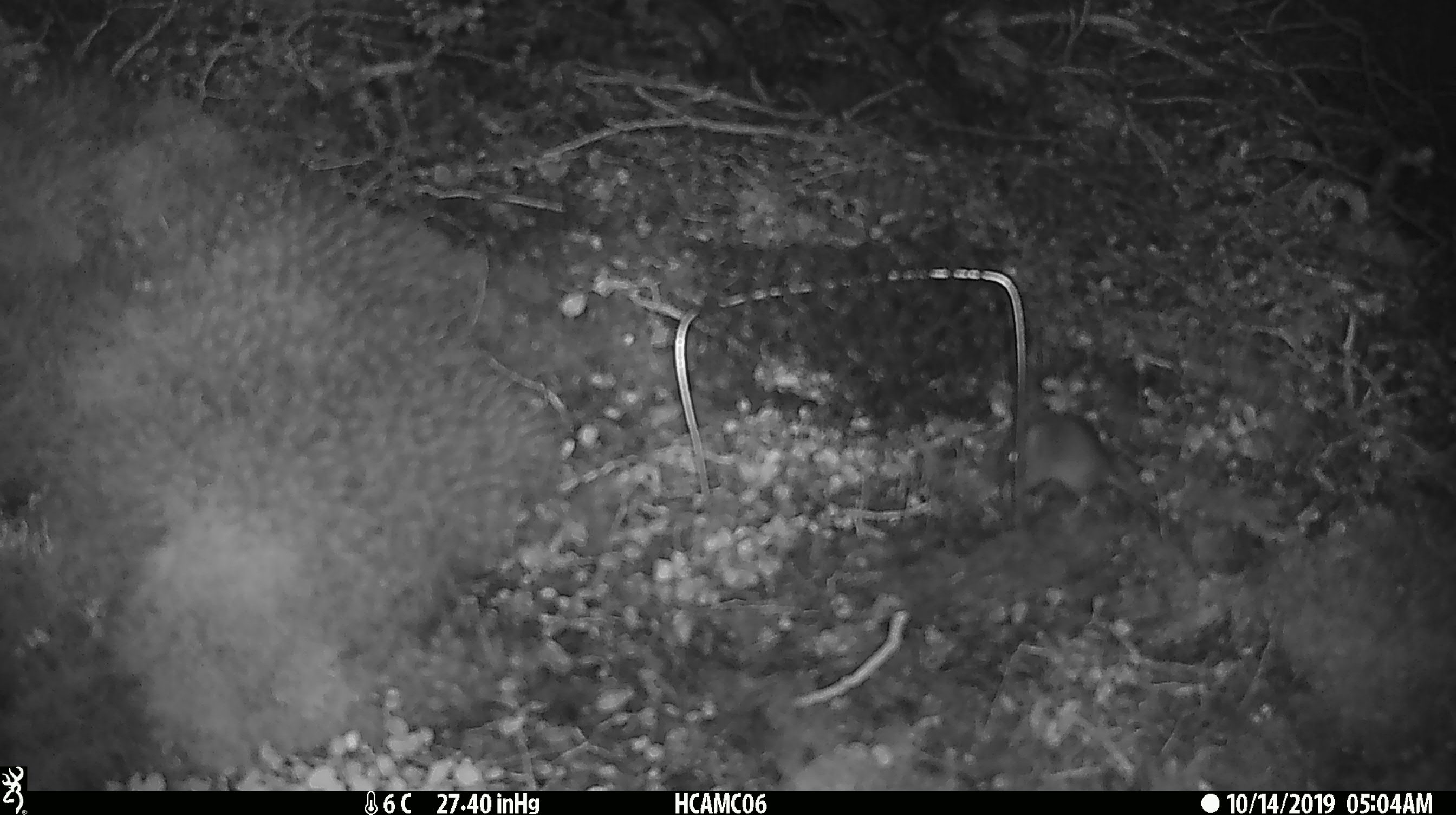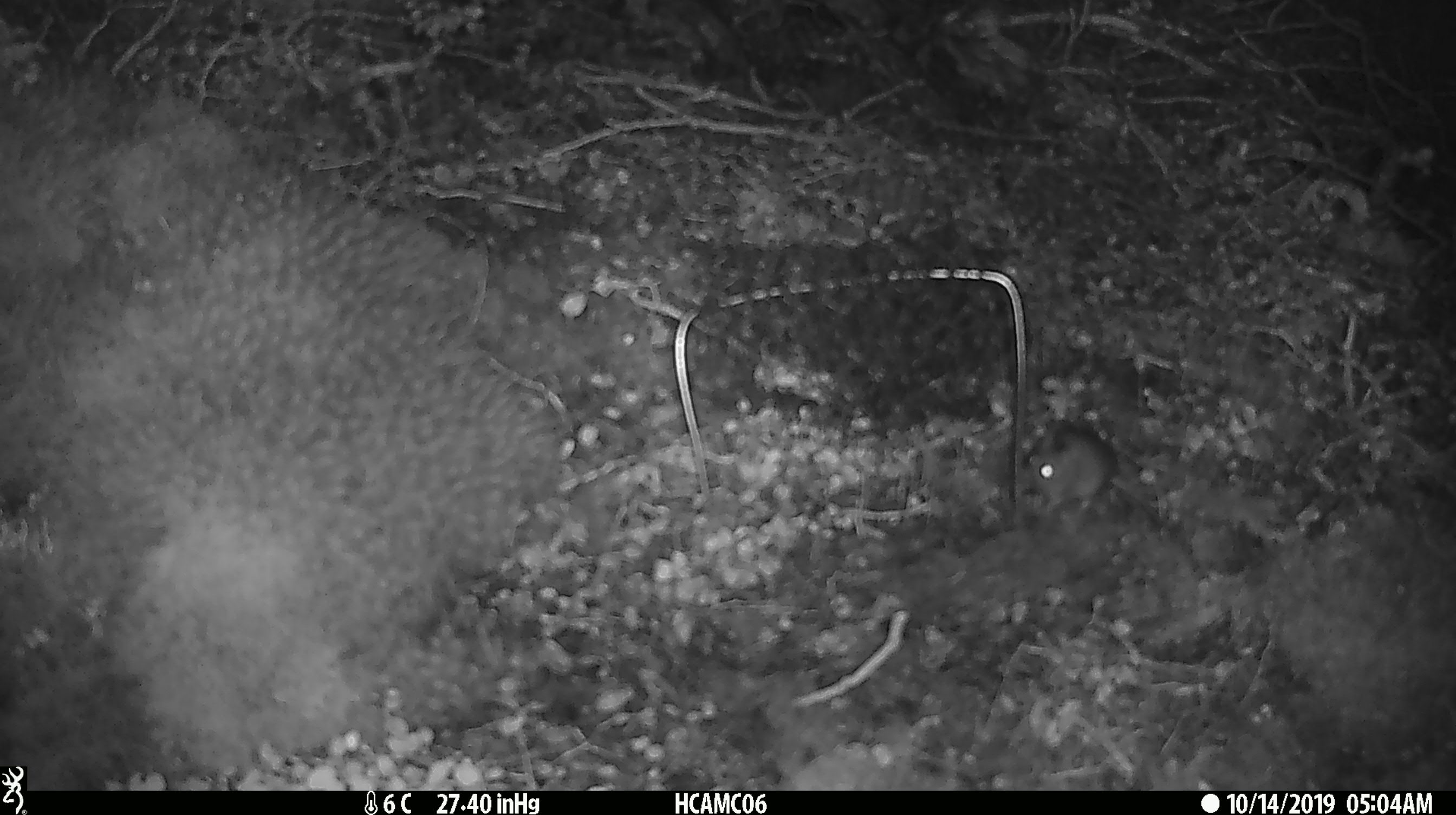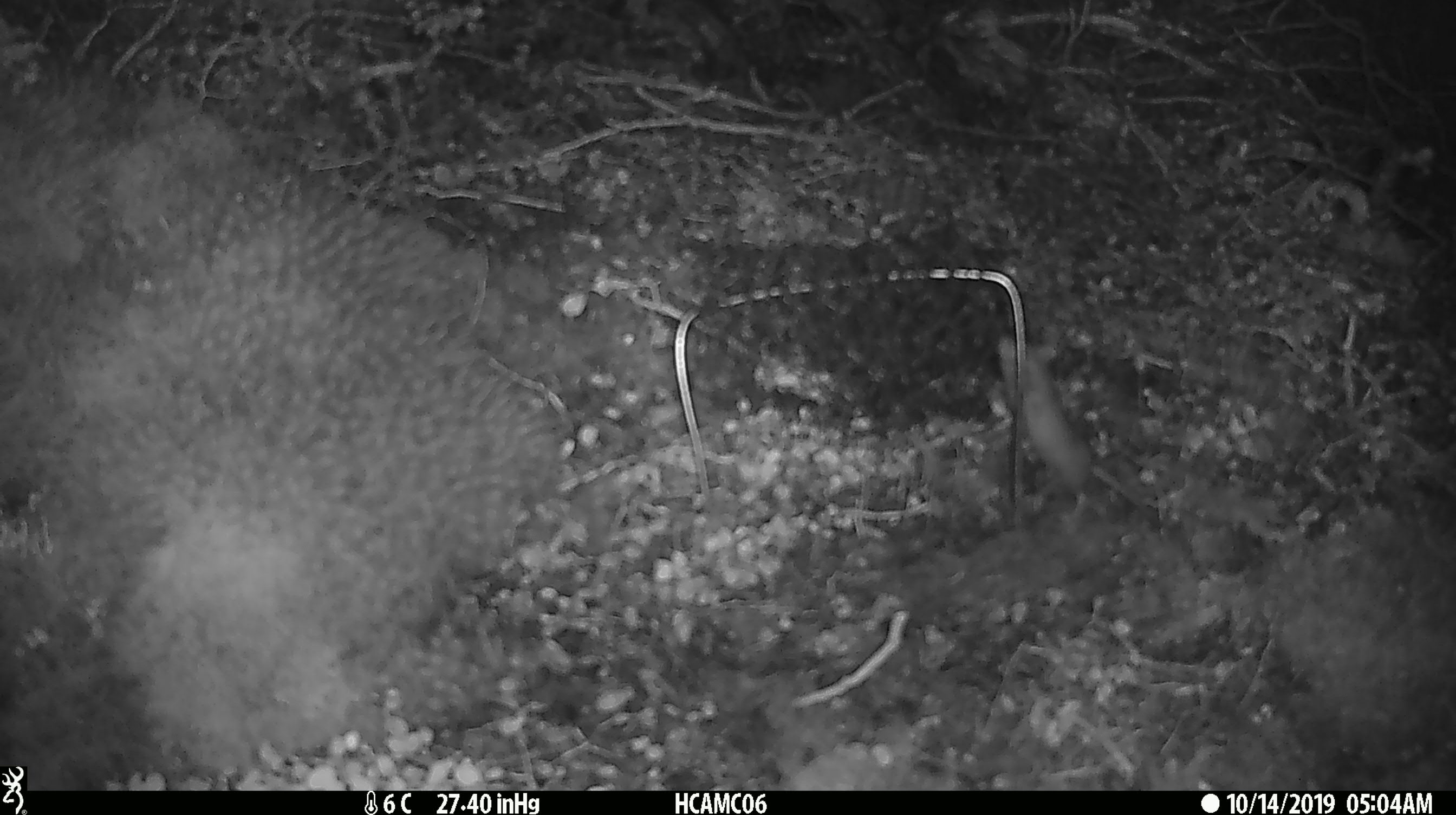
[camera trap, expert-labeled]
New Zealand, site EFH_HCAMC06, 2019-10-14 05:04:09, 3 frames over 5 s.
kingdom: Animalia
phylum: Chordata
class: Mammalia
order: Rodentia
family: Muridae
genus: Mus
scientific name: Mus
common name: mouse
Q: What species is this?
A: Mouse (Mus).